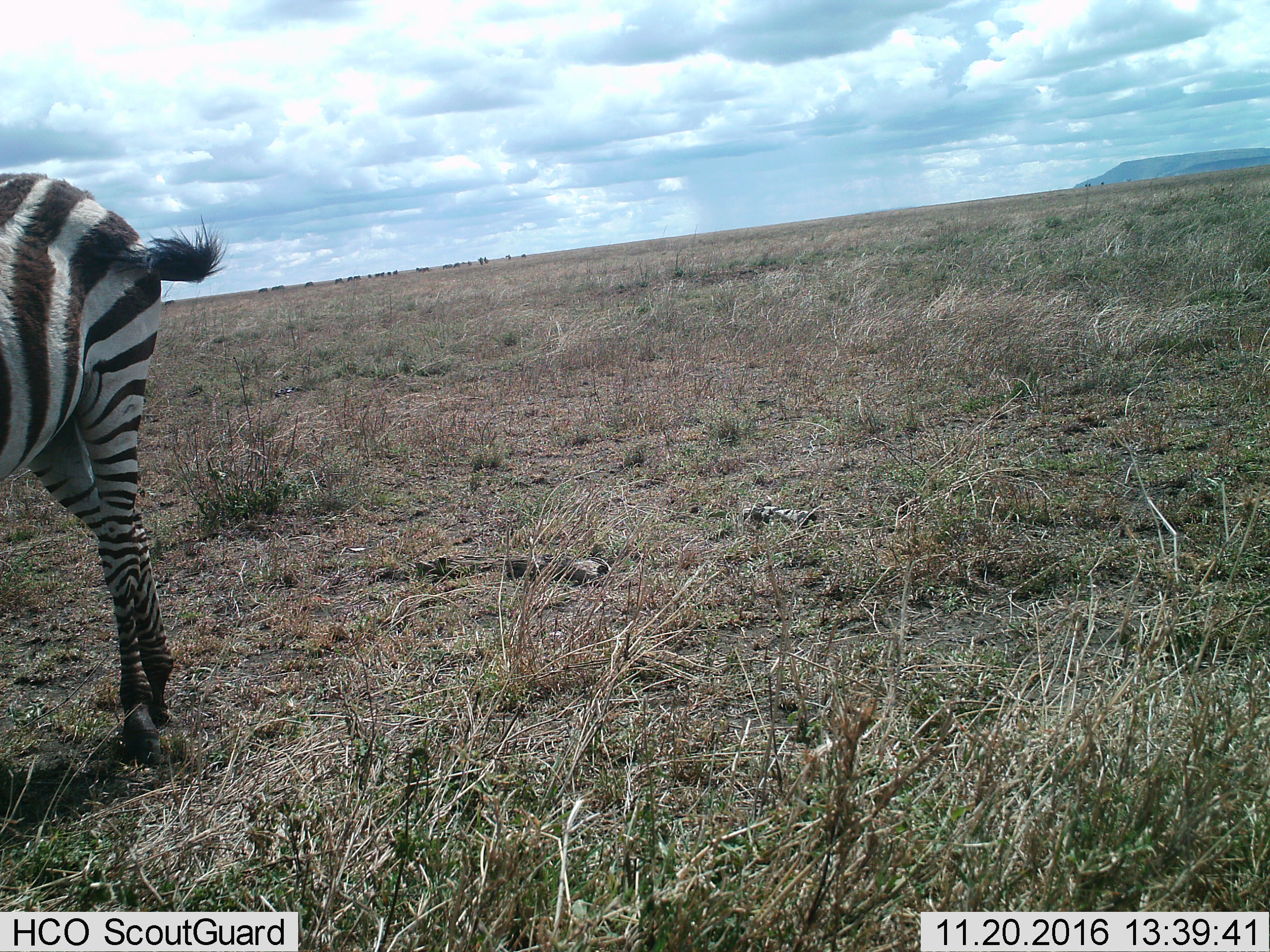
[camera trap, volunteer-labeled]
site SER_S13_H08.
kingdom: Animalia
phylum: Chordata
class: Mammalia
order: Perissodactyla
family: Equidae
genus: Equus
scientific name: Equus quagga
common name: plains zebra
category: zebraplains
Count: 1.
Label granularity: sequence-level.